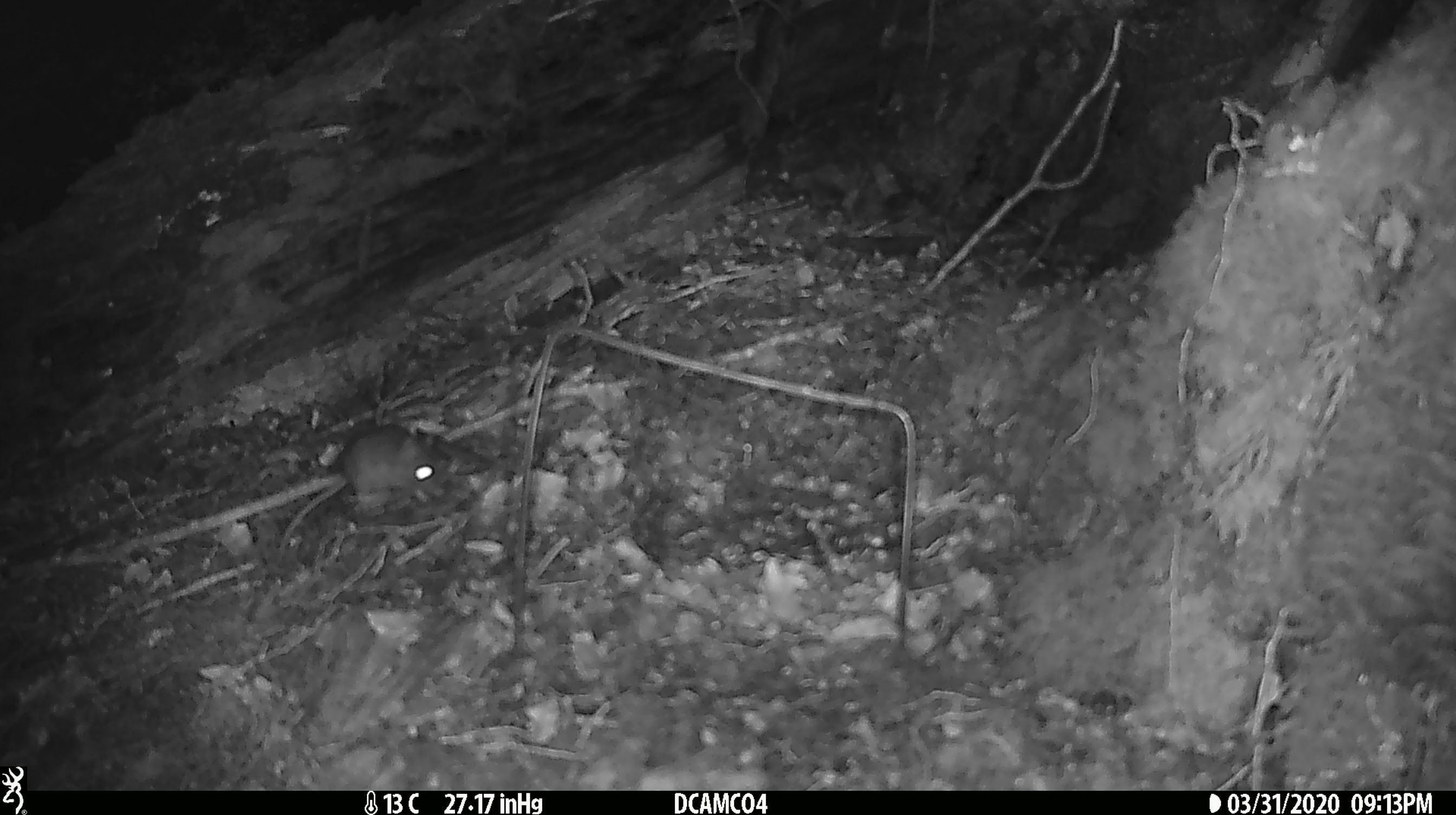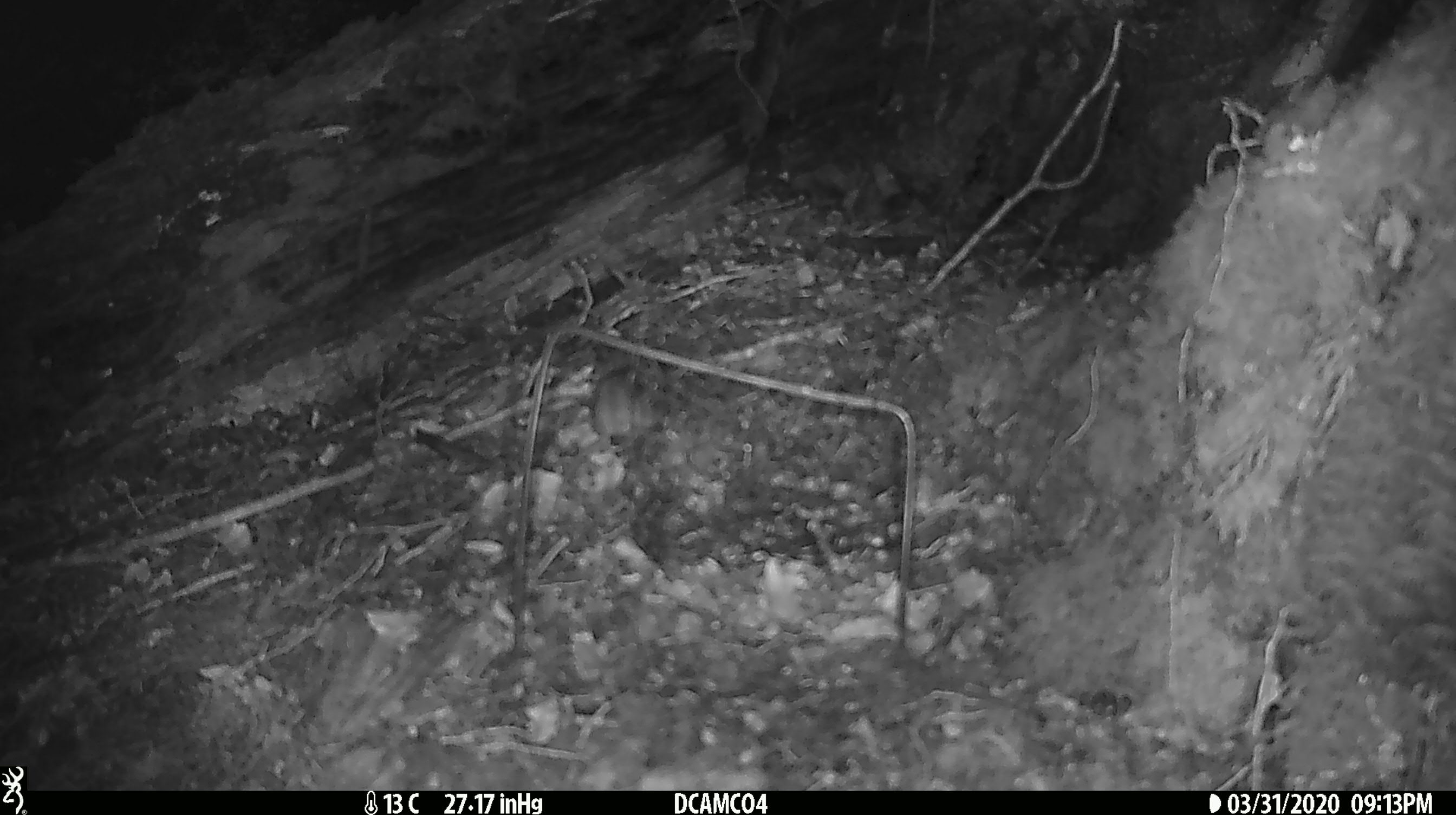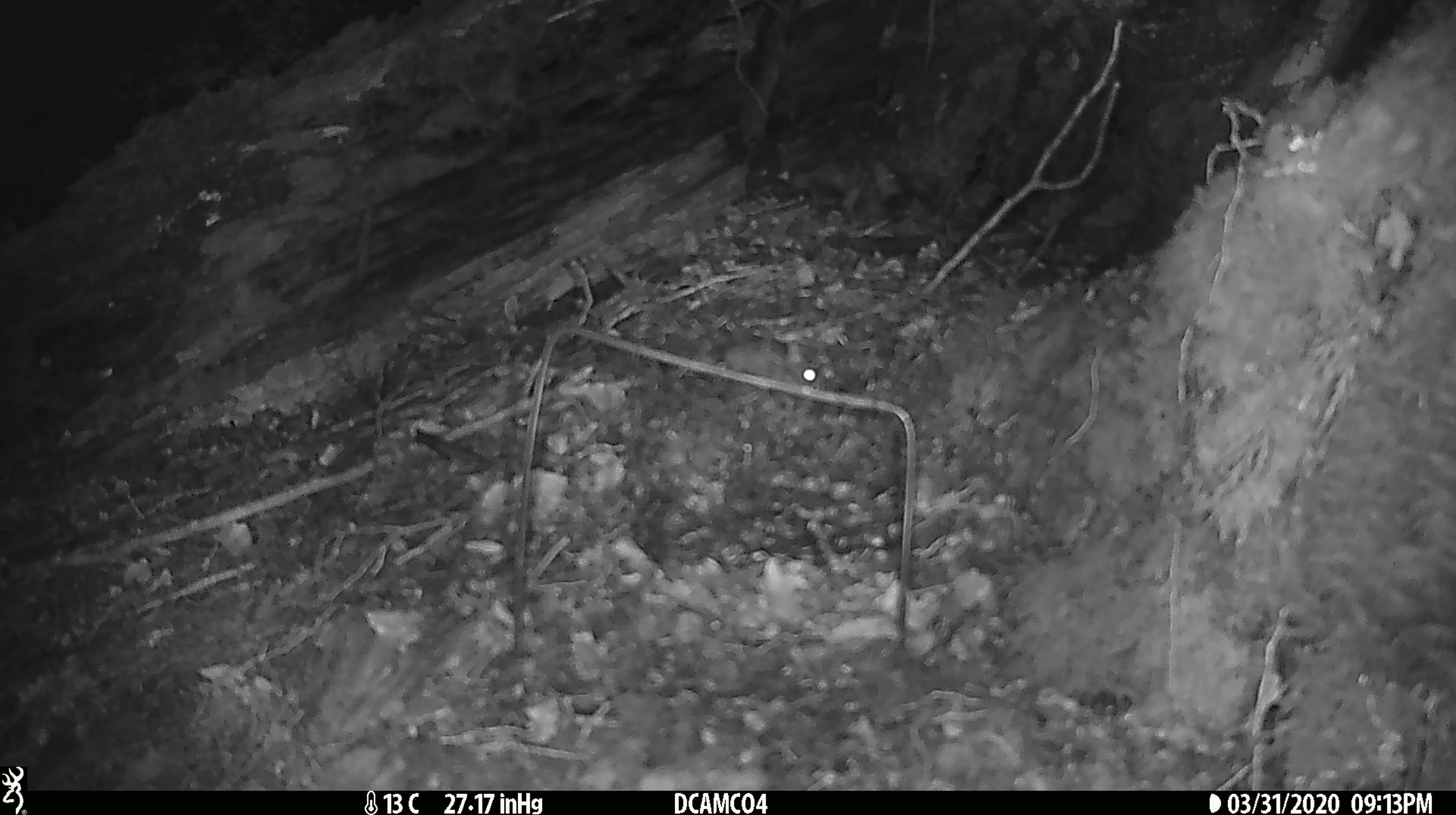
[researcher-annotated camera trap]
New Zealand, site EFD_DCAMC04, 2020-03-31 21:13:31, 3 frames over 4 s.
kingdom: Animalia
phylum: Chordata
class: Mammalia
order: Rodentia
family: Muridae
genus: Mus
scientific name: Mus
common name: mouse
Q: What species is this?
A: Mouse (Mus).